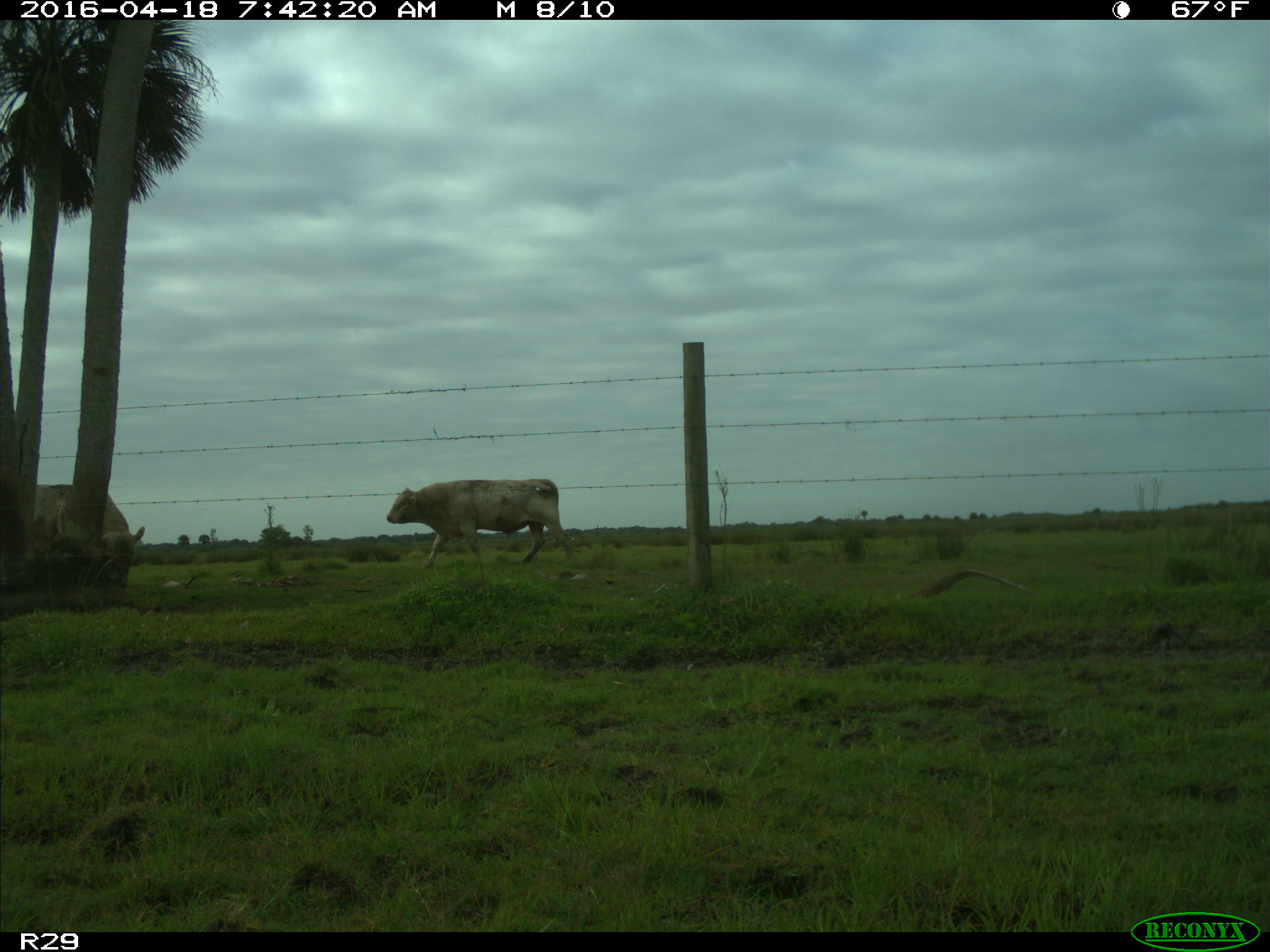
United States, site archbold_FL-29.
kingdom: Animalia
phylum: Chordata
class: Mammalia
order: Artiodactyla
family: Bovidae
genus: Bos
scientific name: Bos taurus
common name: domestic cow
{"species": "Bos taurus (domestic cow)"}